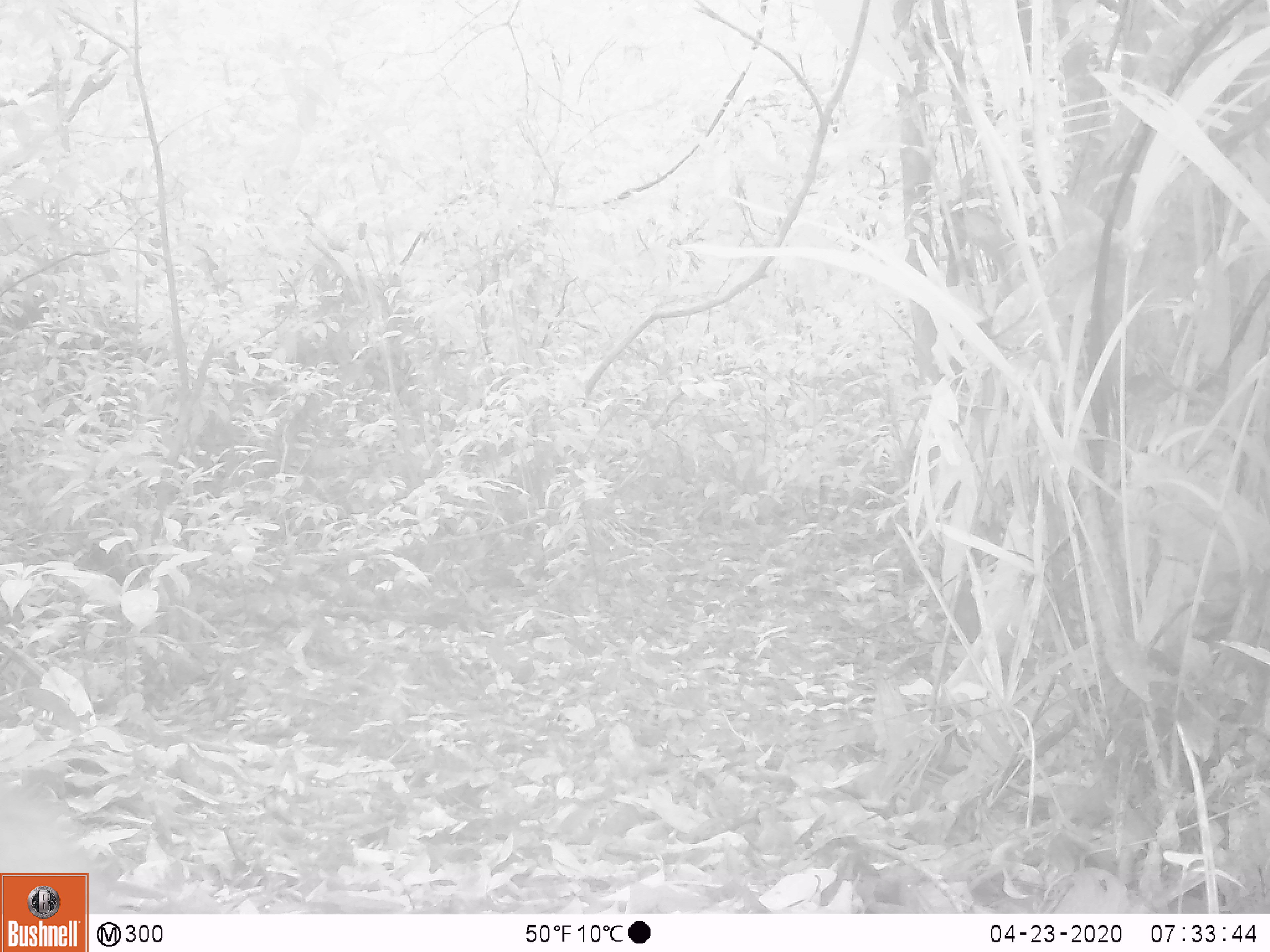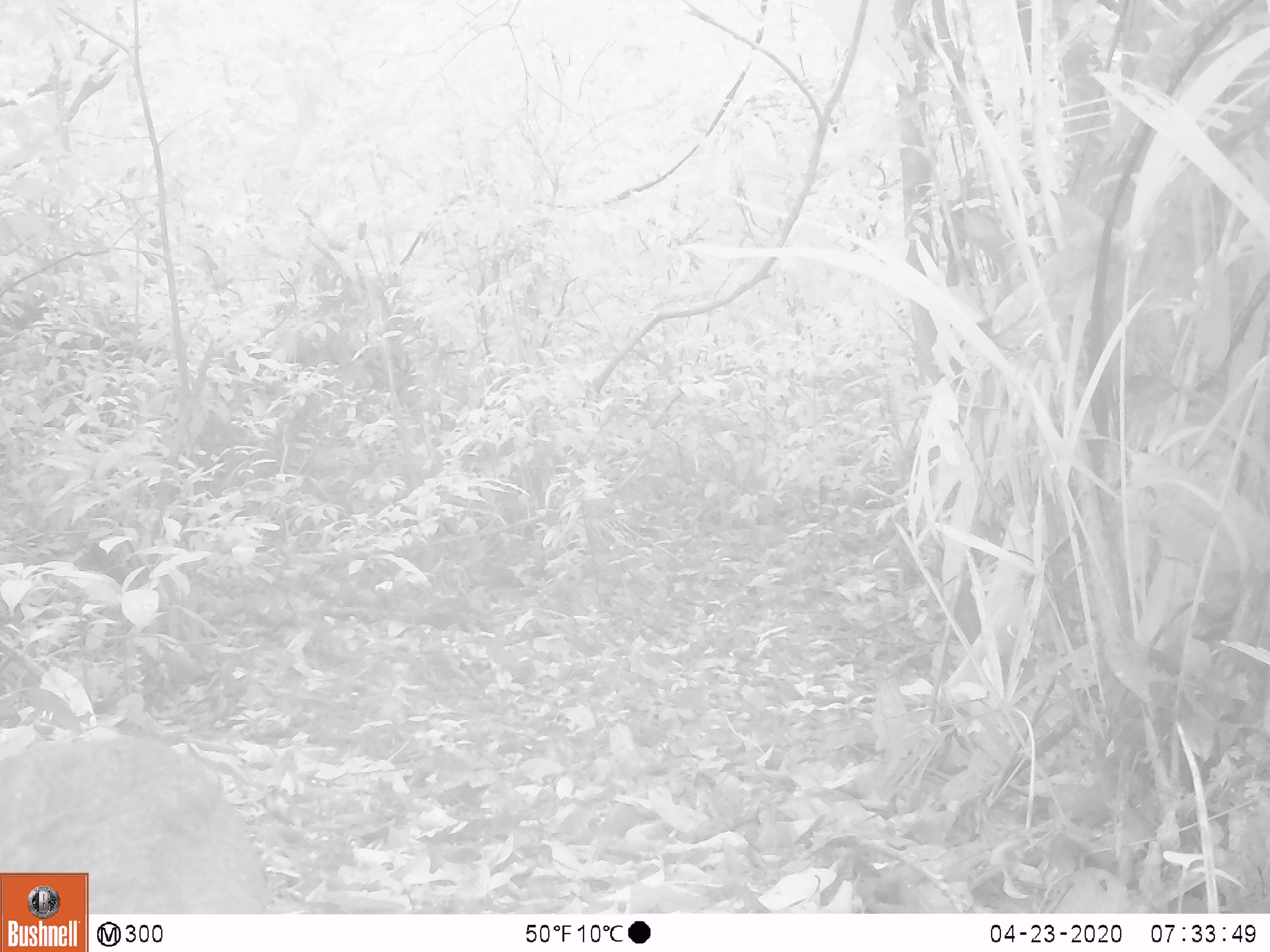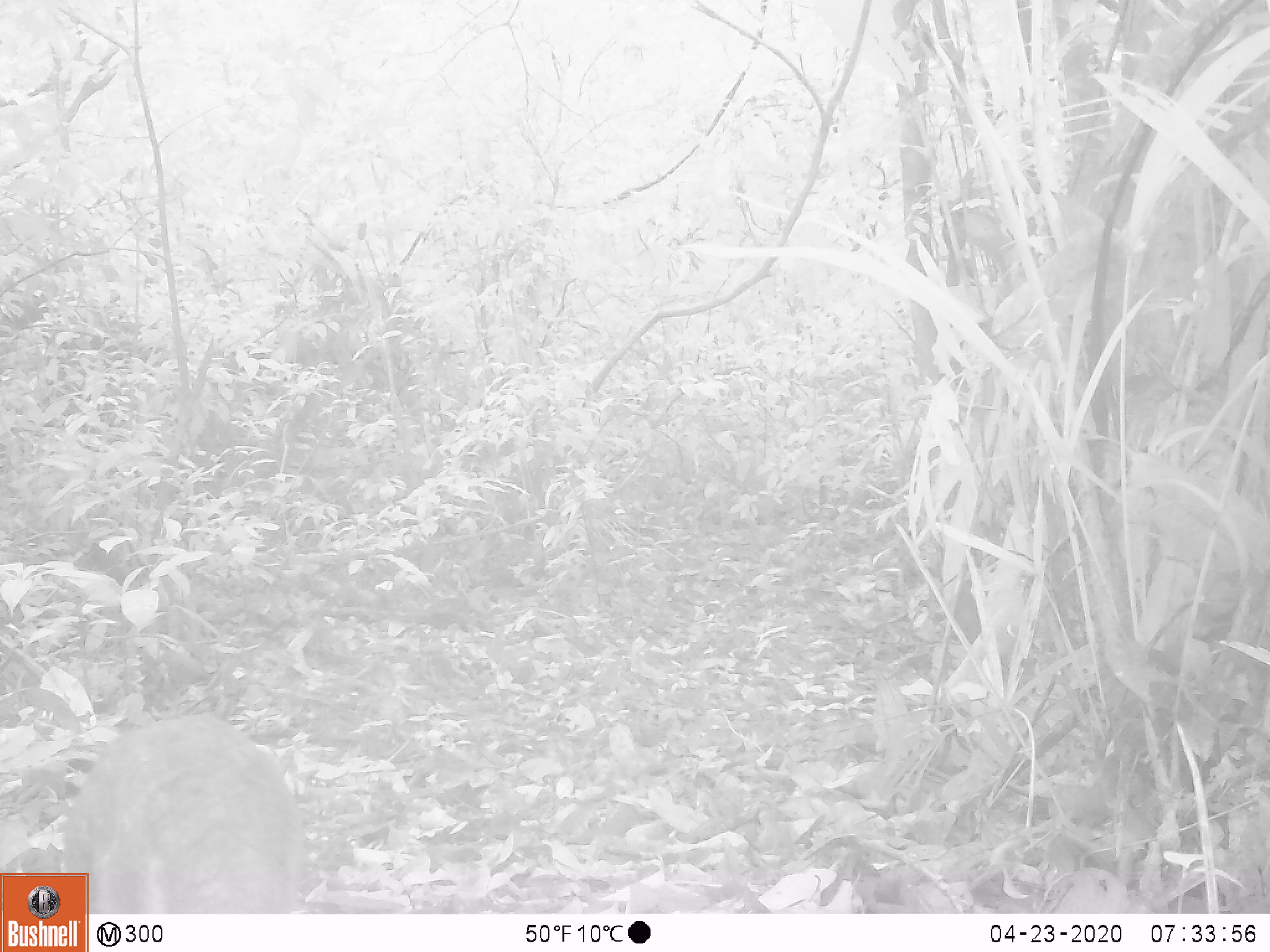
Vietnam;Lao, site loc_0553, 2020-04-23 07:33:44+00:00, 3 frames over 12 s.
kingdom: Animalia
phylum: Chordata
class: Mammalia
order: Artiodactyla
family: Tragulidae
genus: Moschiola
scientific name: Moschiola meminna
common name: chevrotain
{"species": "chevrotain (Moschiola meminna)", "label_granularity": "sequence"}